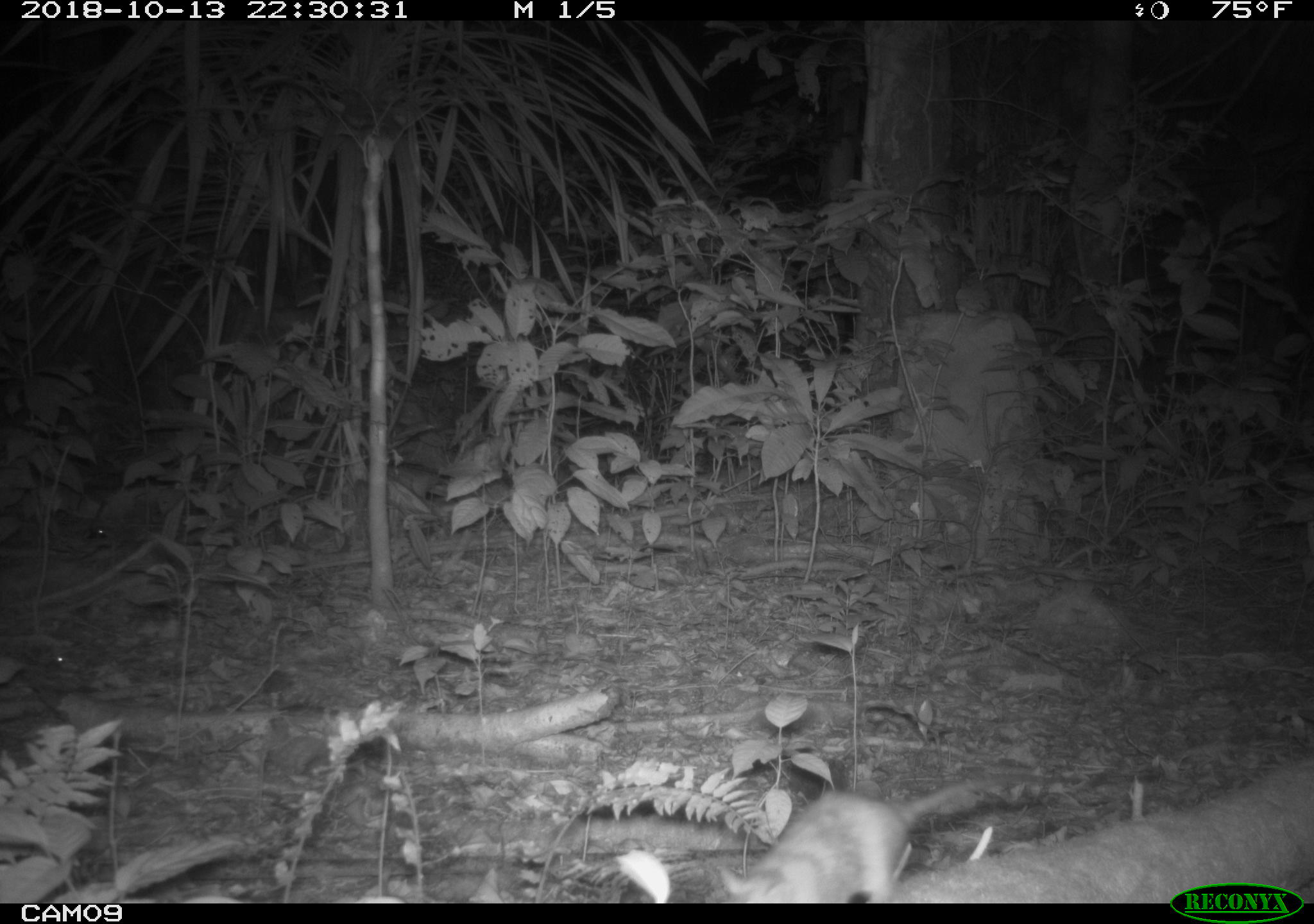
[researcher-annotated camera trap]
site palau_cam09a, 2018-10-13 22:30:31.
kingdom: Animalia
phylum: Chordata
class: Mammalia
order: Rodentia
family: Muridae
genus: Rattus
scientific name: Rattus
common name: rat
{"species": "rat (Rattus)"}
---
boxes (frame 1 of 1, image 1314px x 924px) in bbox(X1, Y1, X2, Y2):
rat: bbox(699, 770, 1016, 906)